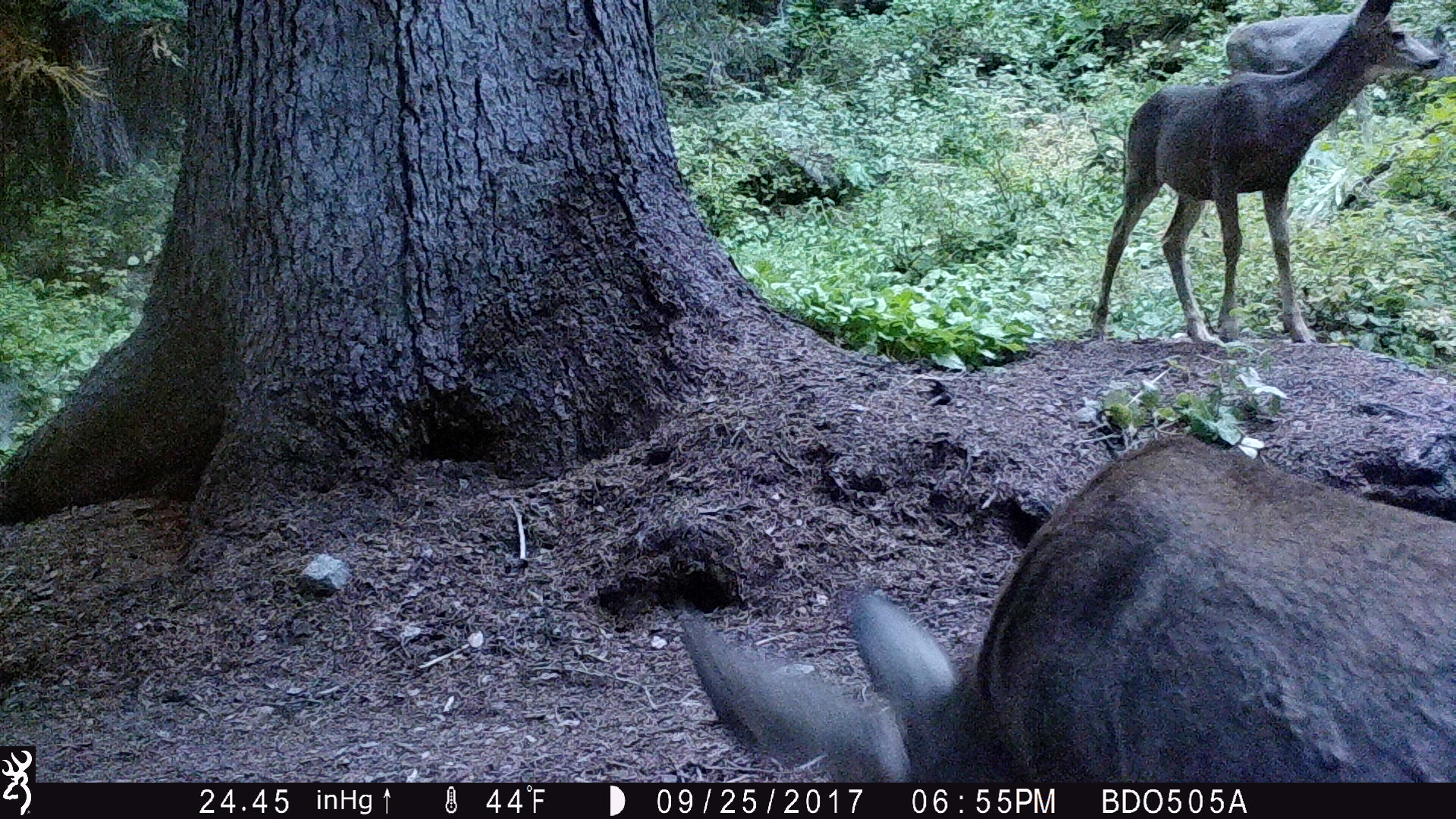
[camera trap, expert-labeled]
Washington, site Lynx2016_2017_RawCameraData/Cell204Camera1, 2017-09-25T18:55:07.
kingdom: Animalia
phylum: Chordata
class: Mammalia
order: Artiodactyla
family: Cervidae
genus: Odocoileus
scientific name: Odocoileus hemionus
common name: mule deer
Odocoileus hemionus (mule deer). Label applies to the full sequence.